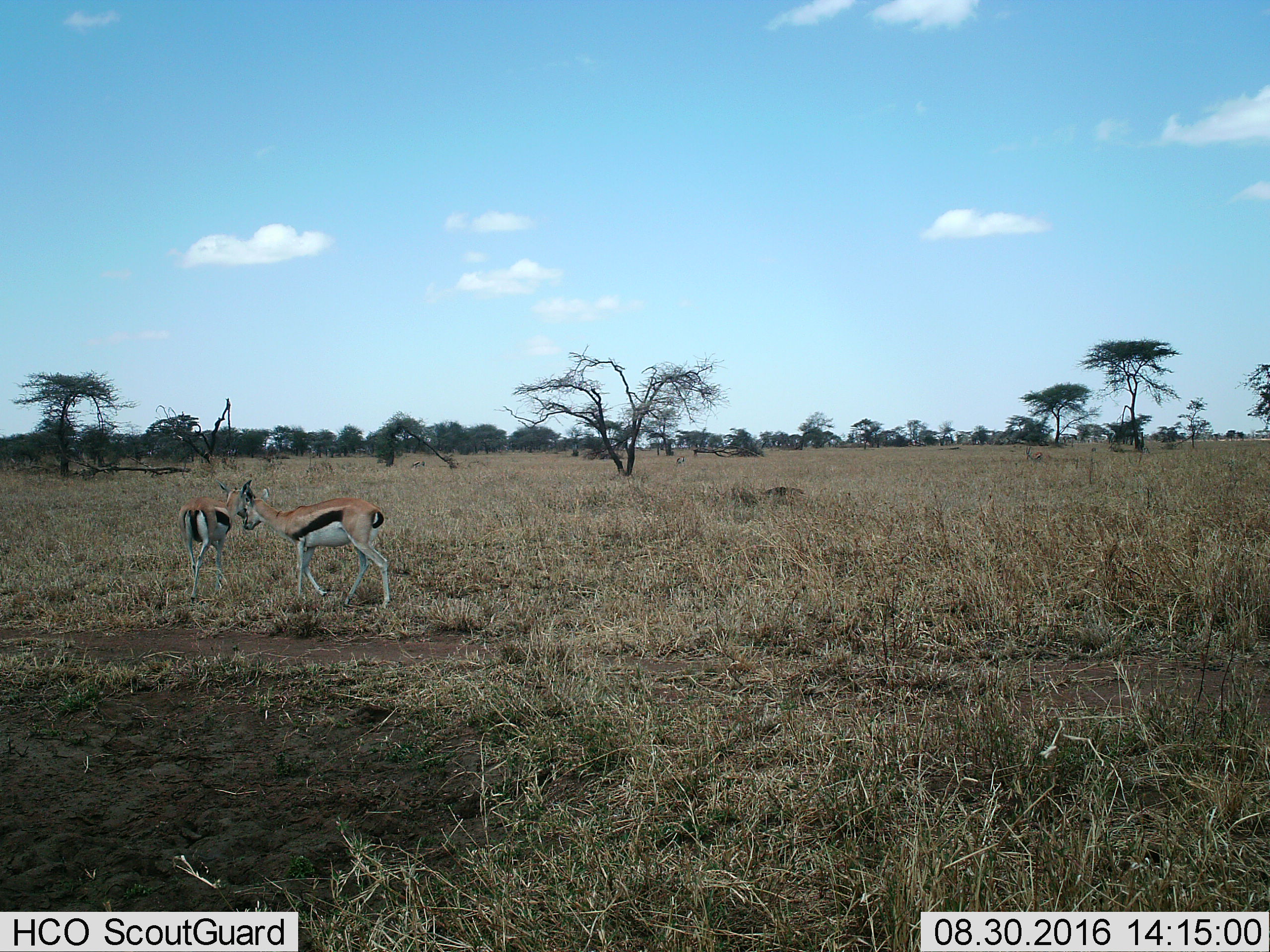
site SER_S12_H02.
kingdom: Animalia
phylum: Chordata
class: Mammalia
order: Artiodactyla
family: Bovidae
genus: Eudorcas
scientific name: Eudorcas thomsonii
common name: thomson's gazelle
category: gazellethomsons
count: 3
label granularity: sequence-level